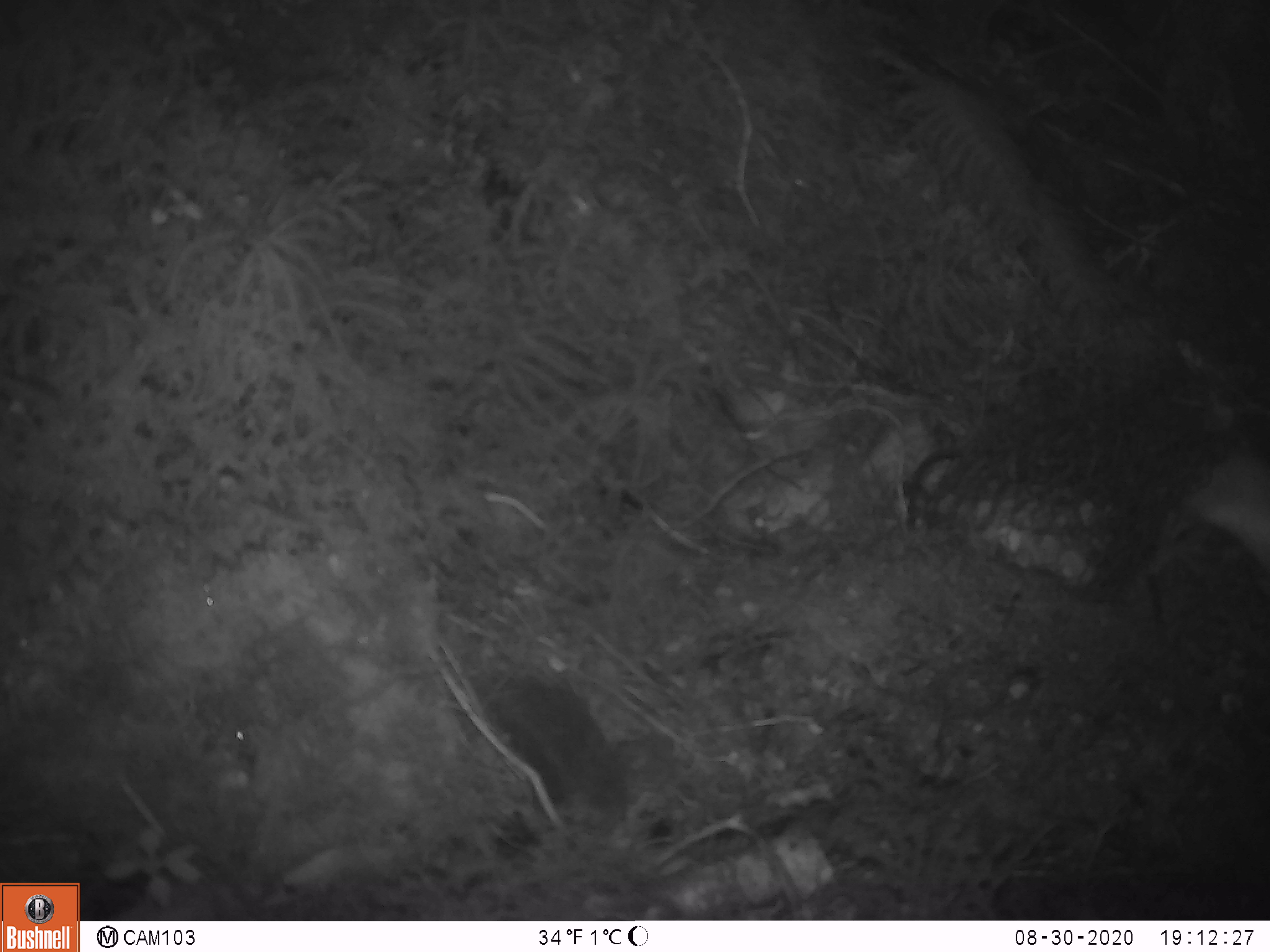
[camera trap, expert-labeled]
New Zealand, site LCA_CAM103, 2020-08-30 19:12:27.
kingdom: Animalia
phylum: Chordata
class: Mammalia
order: Carnivora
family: Mustelidae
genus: Mustela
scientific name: Mustela erminea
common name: stoat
Stoat (Mustela erminea).